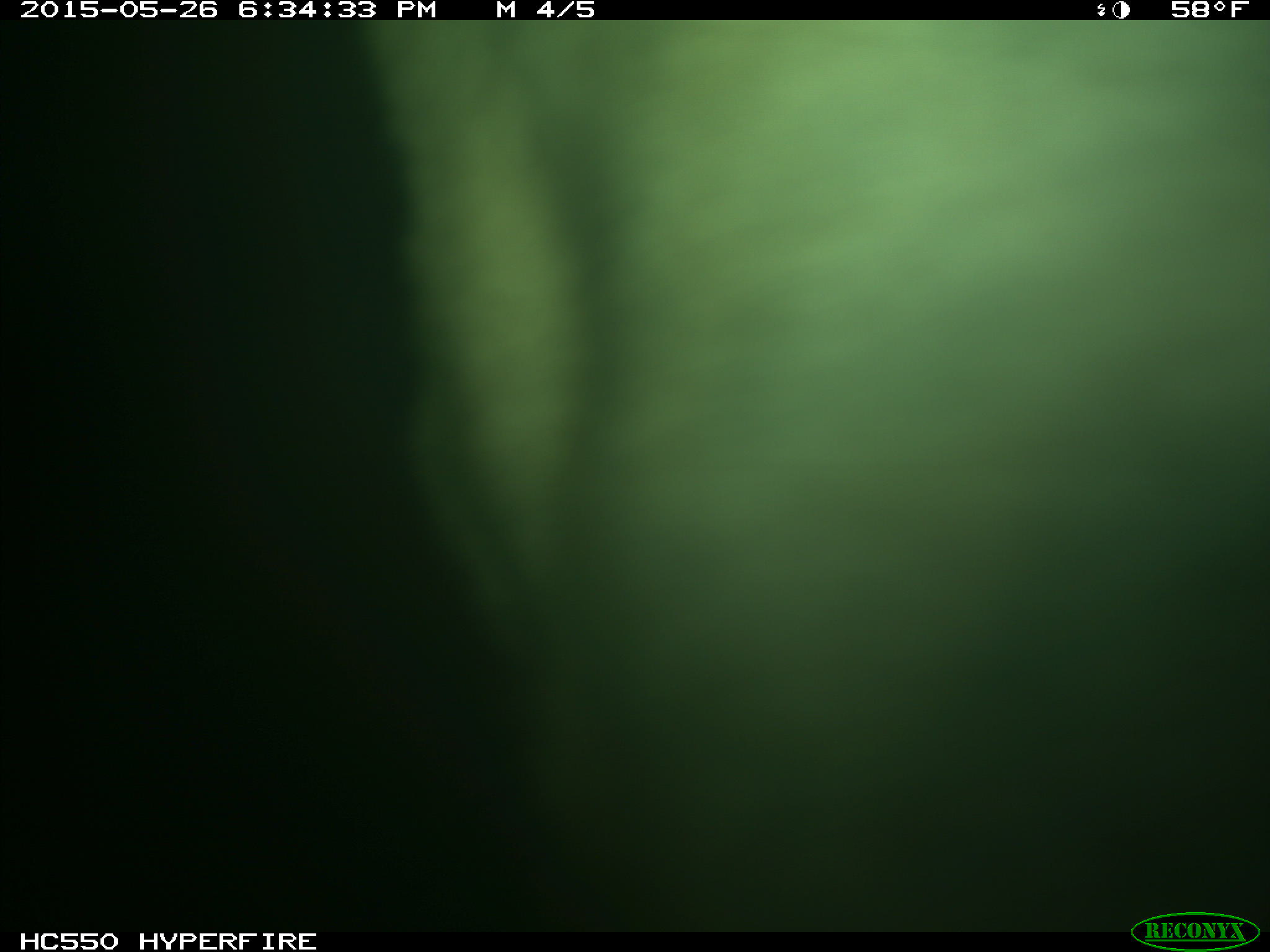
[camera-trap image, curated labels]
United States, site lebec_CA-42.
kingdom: Animalia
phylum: Chordata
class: Mammalia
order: Artiodactyla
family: Bovidae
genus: Bos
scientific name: Bos taurus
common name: domestic cow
Bos taurus (domestic cow).